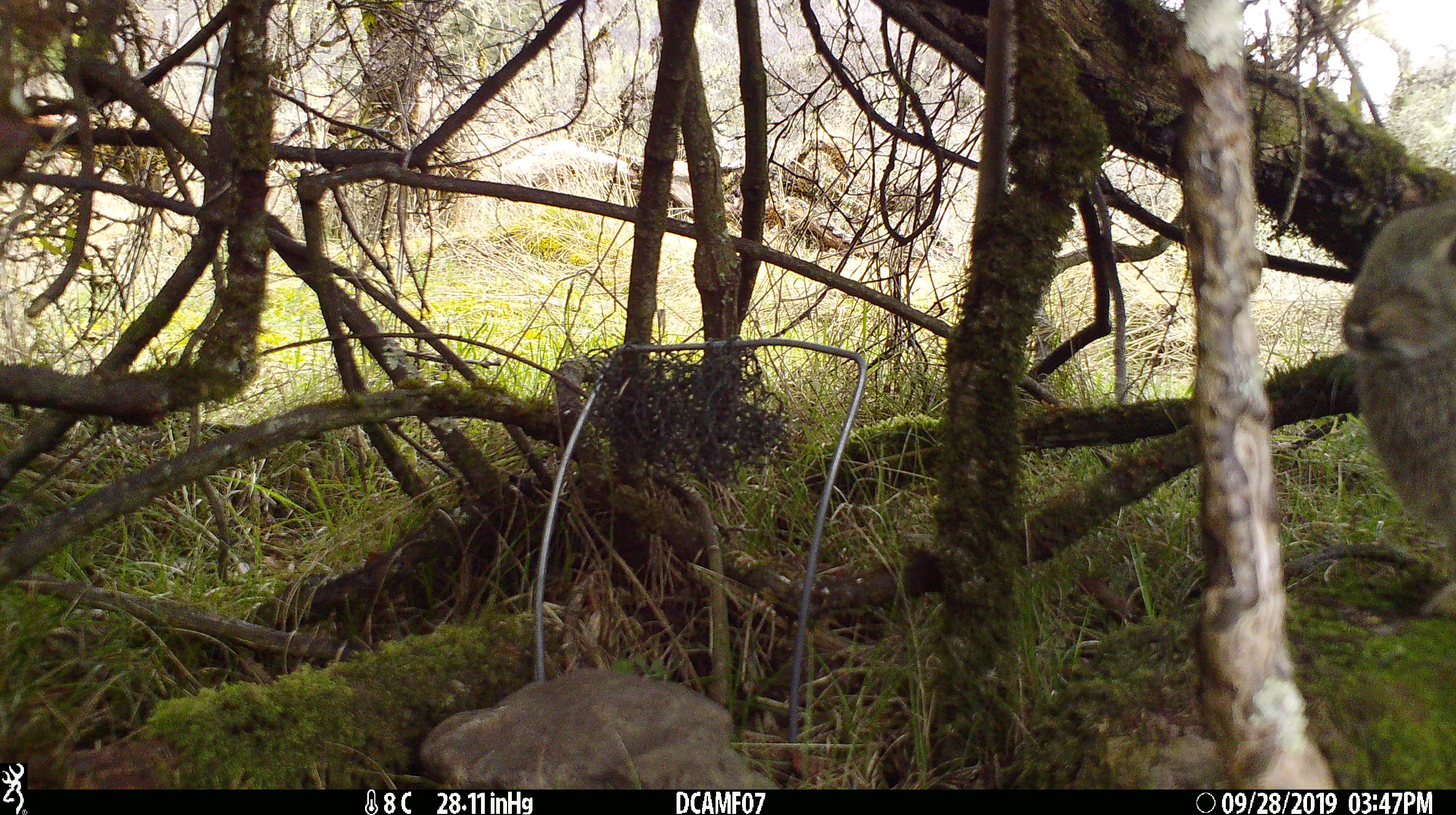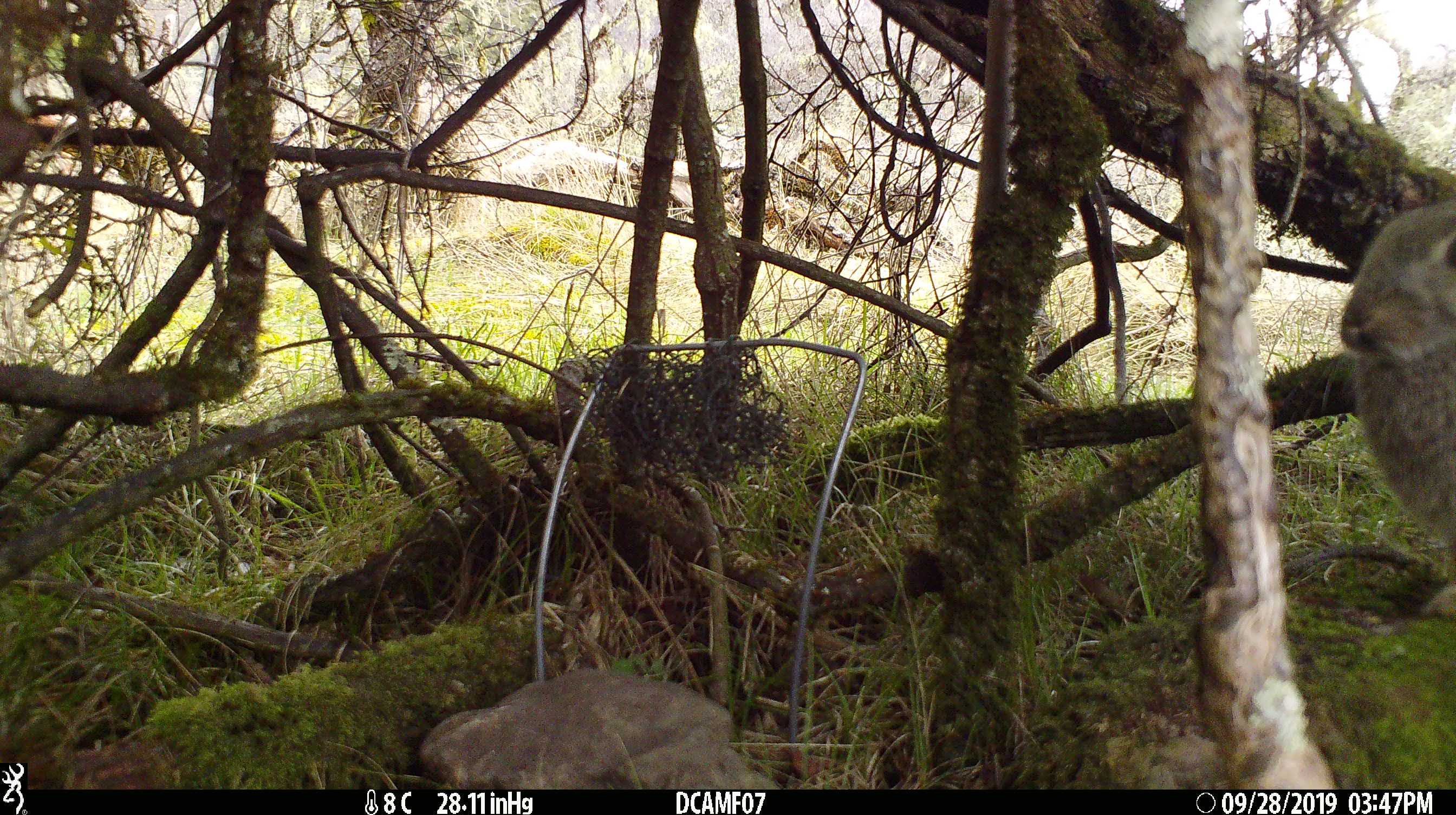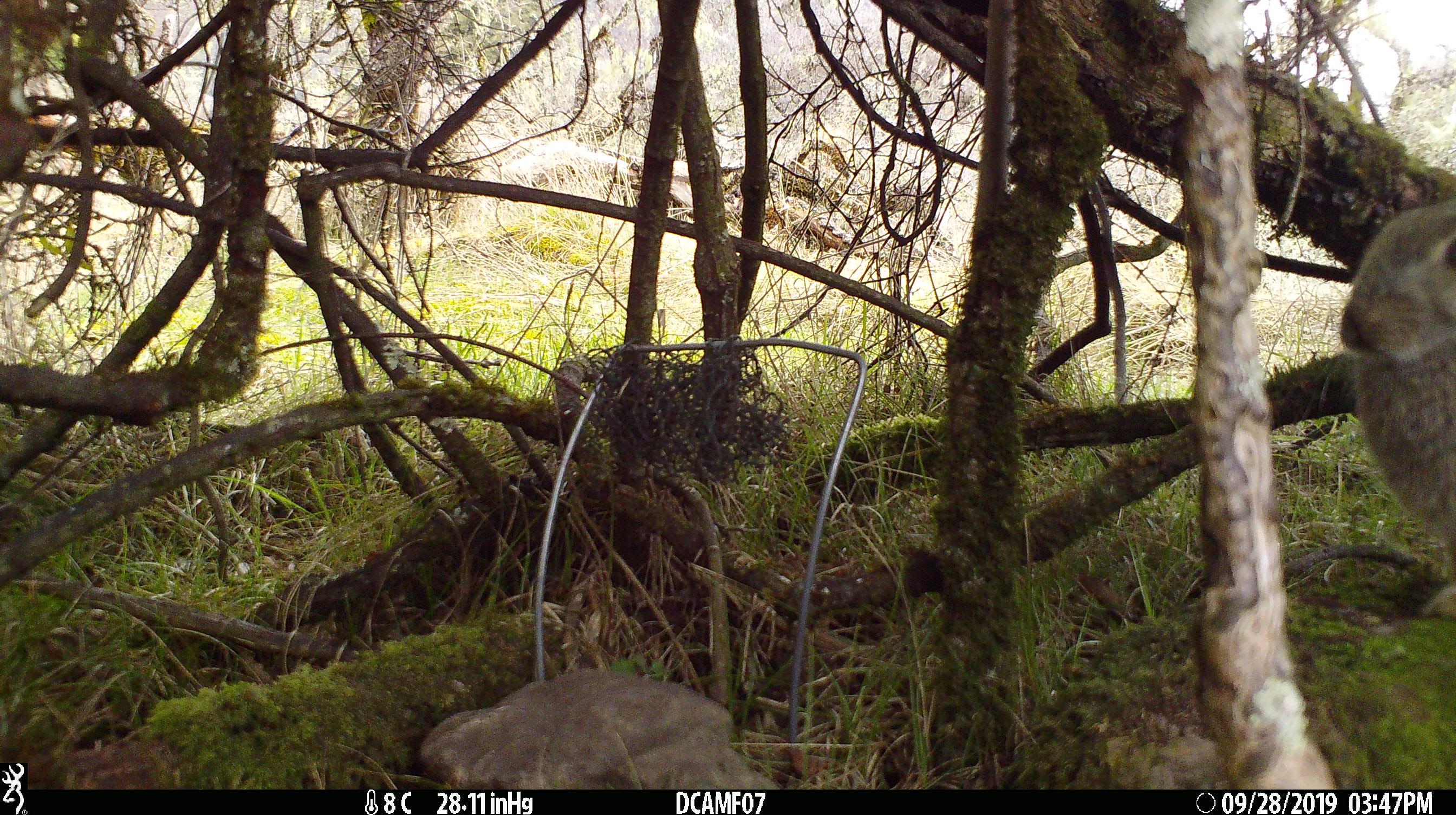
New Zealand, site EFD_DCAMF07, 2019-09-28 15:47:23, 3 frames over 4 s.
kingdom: Animalia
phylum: Chordata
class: Mammalia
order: Lagomorpha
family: Leporidae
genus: Oryctolagus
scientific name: Oryctolagus cuniculus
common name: european rabbit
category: rabbit